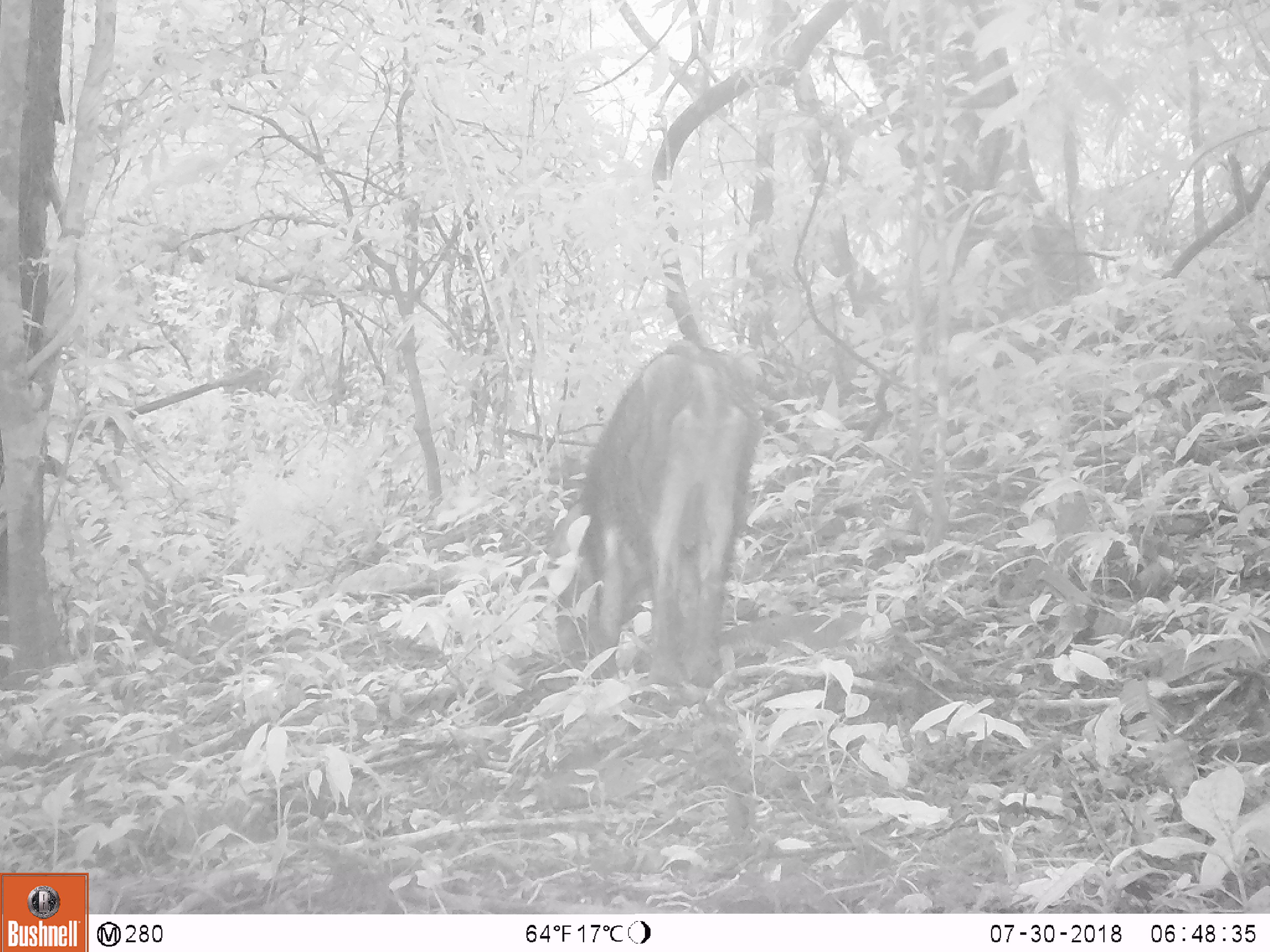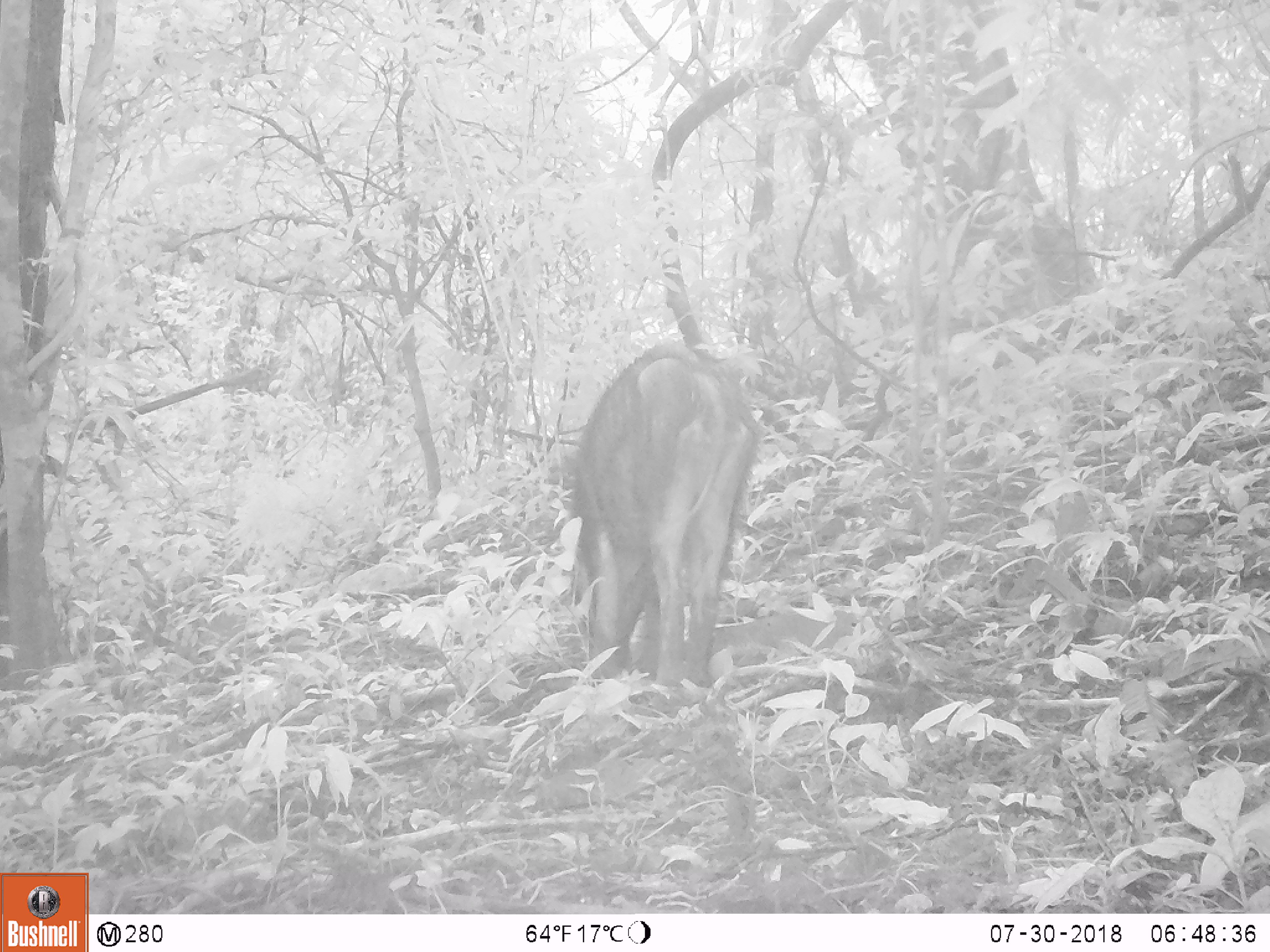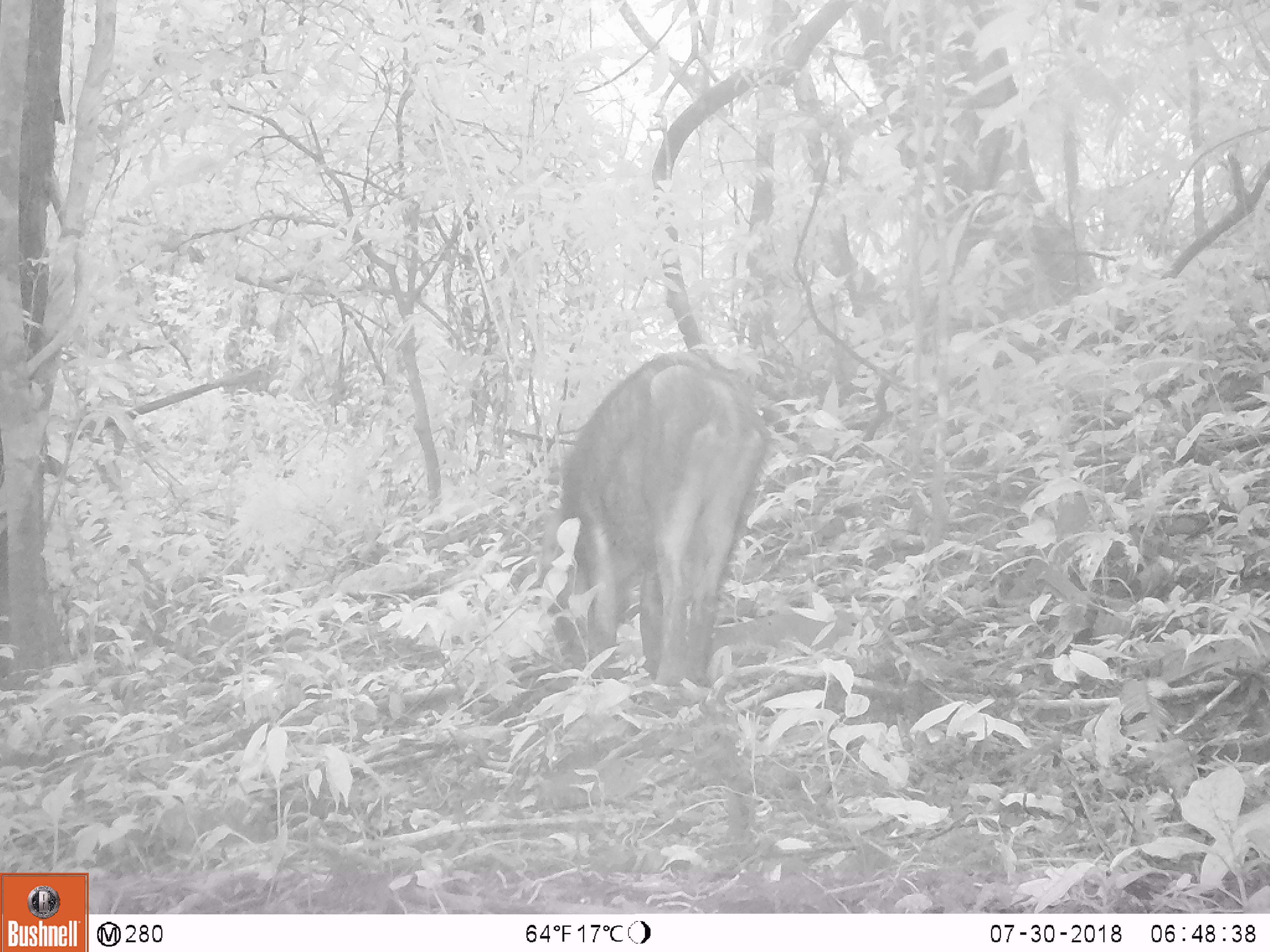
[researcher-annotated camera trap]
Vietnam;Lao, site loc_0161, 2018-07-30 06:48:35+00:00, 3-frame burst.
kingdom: Animalia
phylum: Chordata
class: Mammalia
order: Artiodactyla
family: Suidae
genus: Sus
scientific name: Sus scrofa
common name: eurasian wild pig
Eurasian wild pig (Sus scrofa). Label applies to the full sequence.